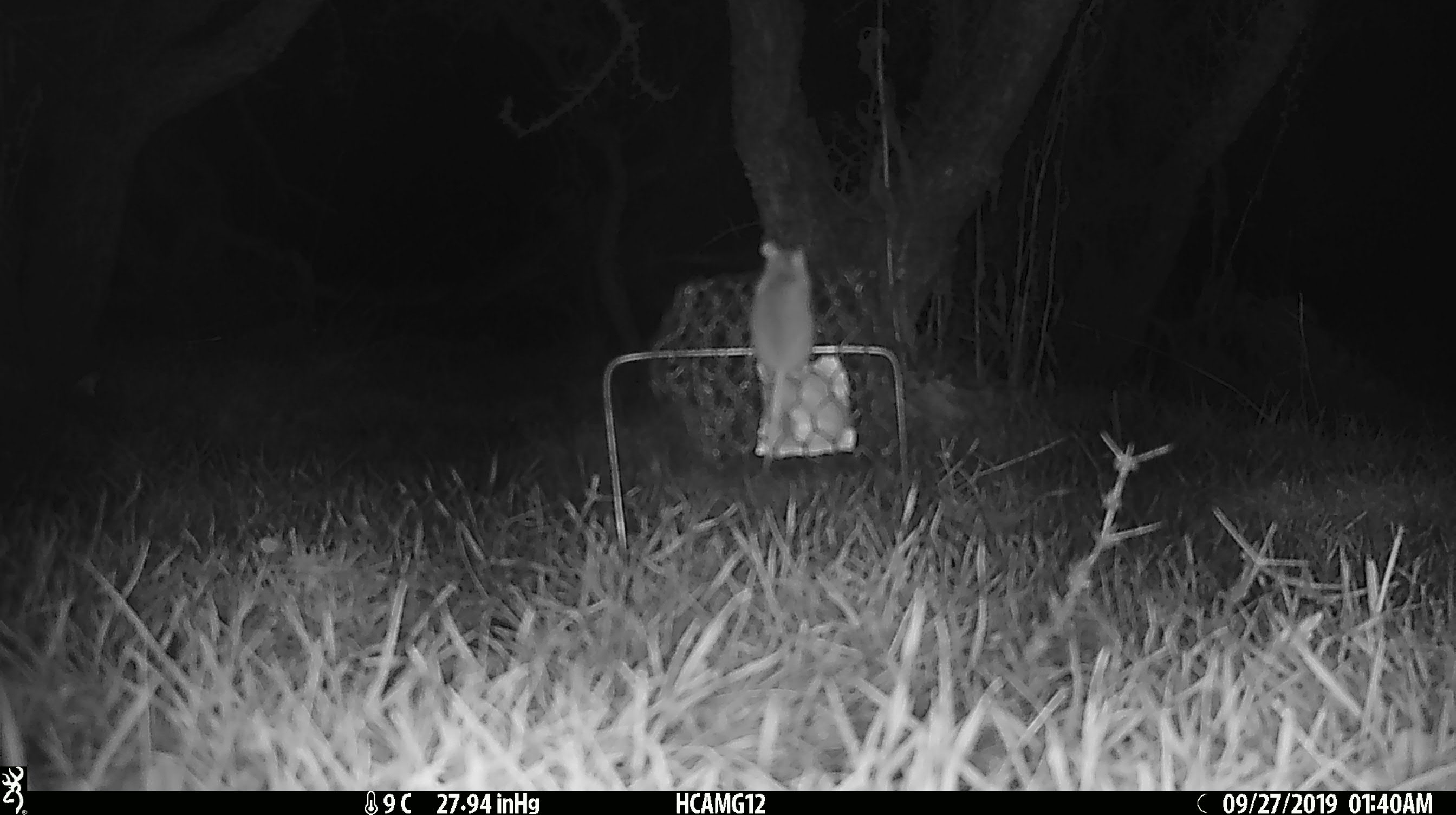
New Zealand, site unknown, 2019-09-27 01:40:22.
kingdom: Animalia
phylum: Chordata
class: Mammalia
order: Rodentia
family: Muridae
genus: Mus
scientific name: Mus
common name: mouse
Mouse (Mus).